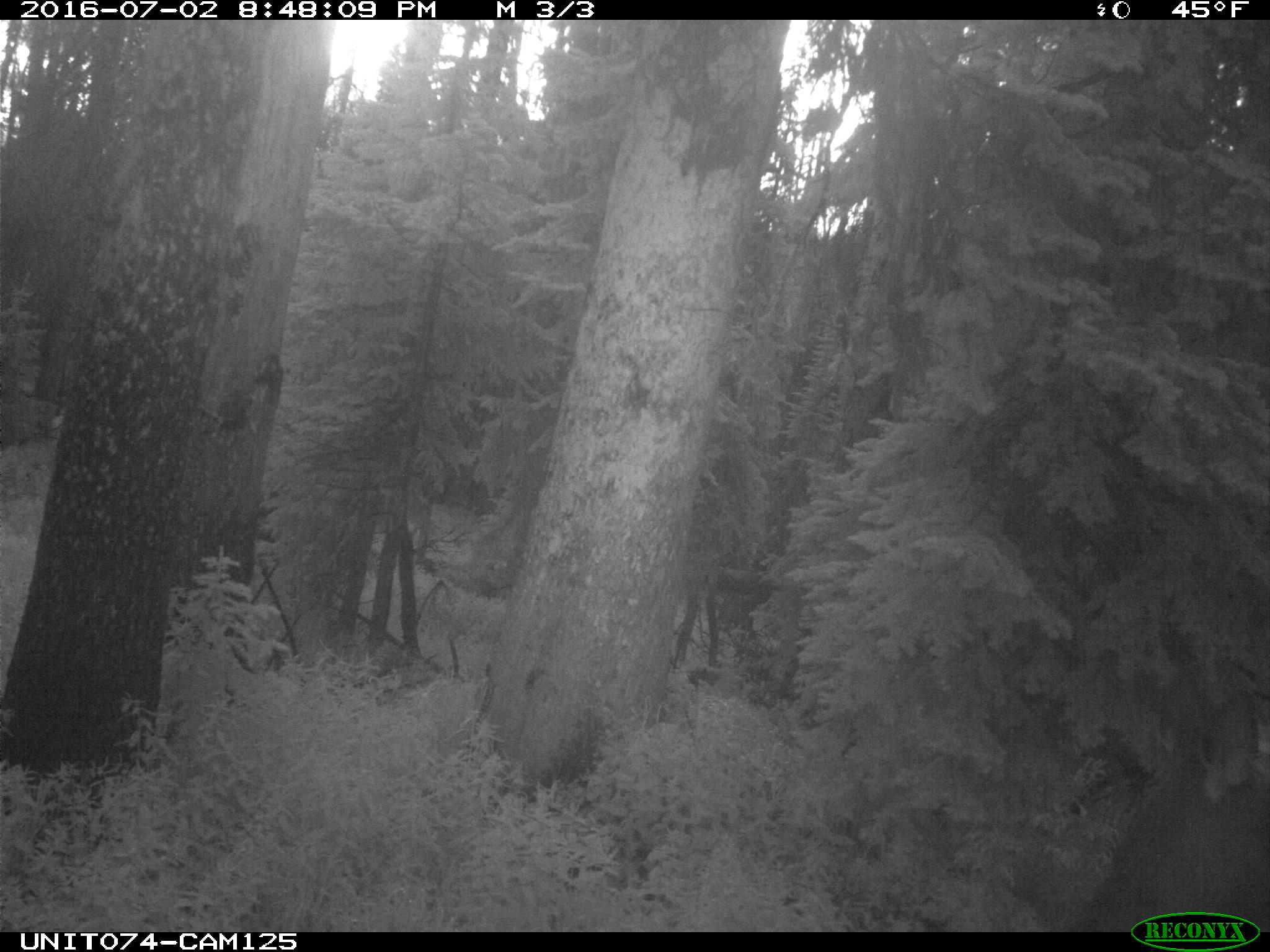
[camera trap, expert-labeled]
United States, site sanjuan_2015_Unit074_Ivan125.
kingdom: Animalia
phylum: Chordata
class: Mammalia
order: Artiodactyla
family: Cervidae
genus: Cervus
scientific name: Cervus elaphus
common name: red deer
Cervus elaphus (red deer).